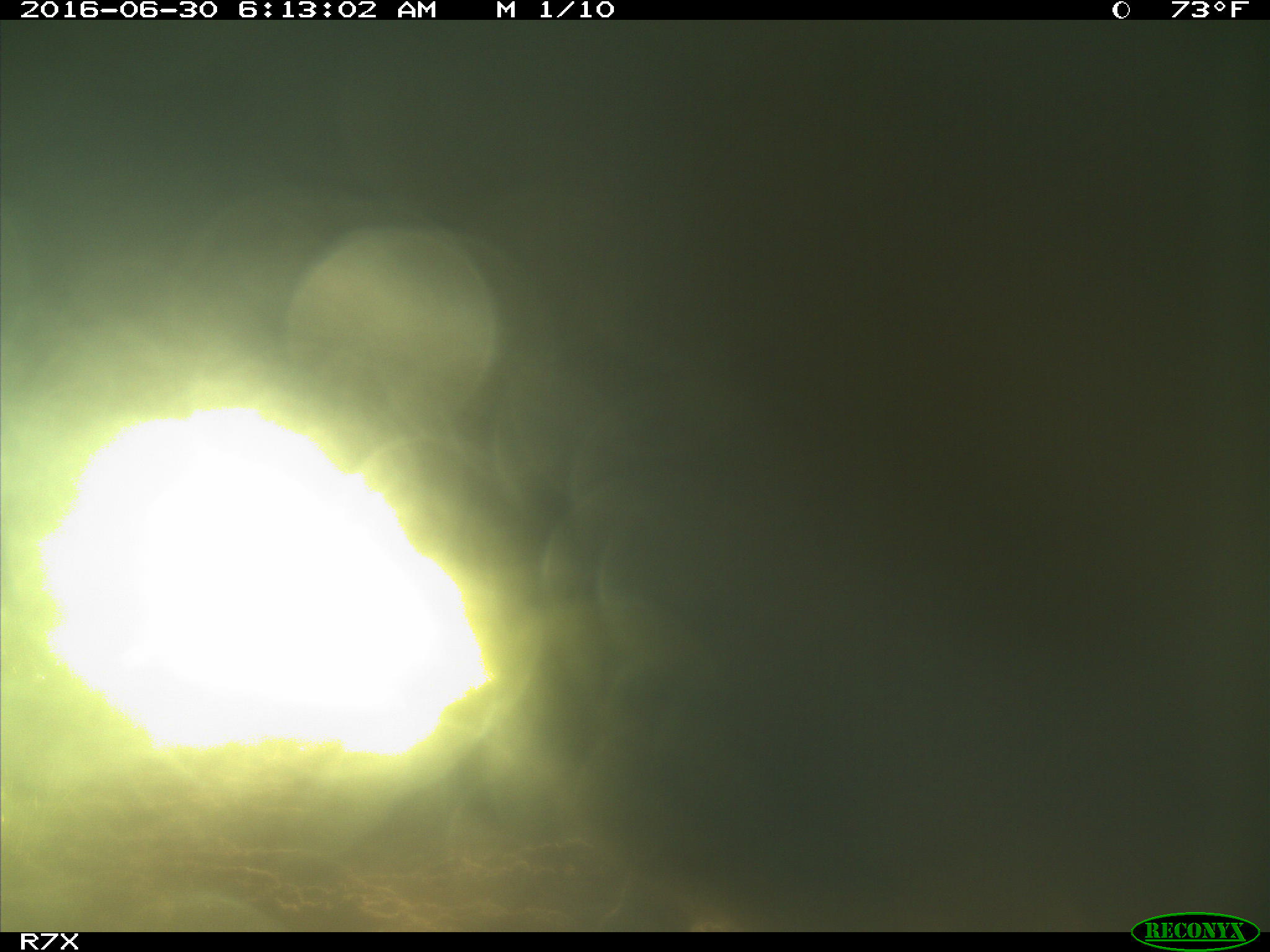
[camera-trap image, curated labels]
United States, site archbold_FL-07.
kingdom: Animalia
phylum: Chordata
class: Mammalia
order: Artiodactyla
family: Bovidae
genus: Bos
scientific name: Bos taurus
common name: domestic cow